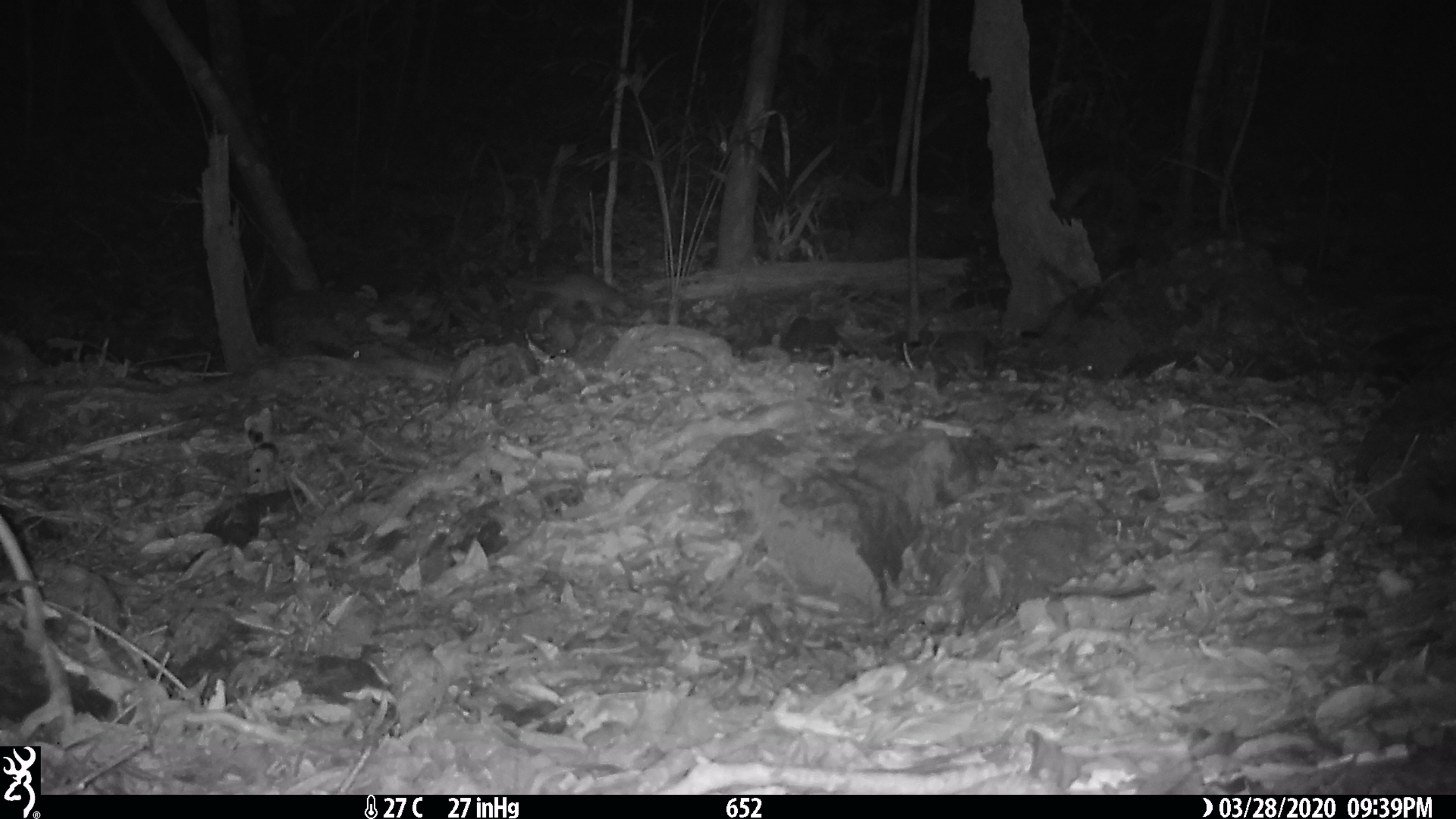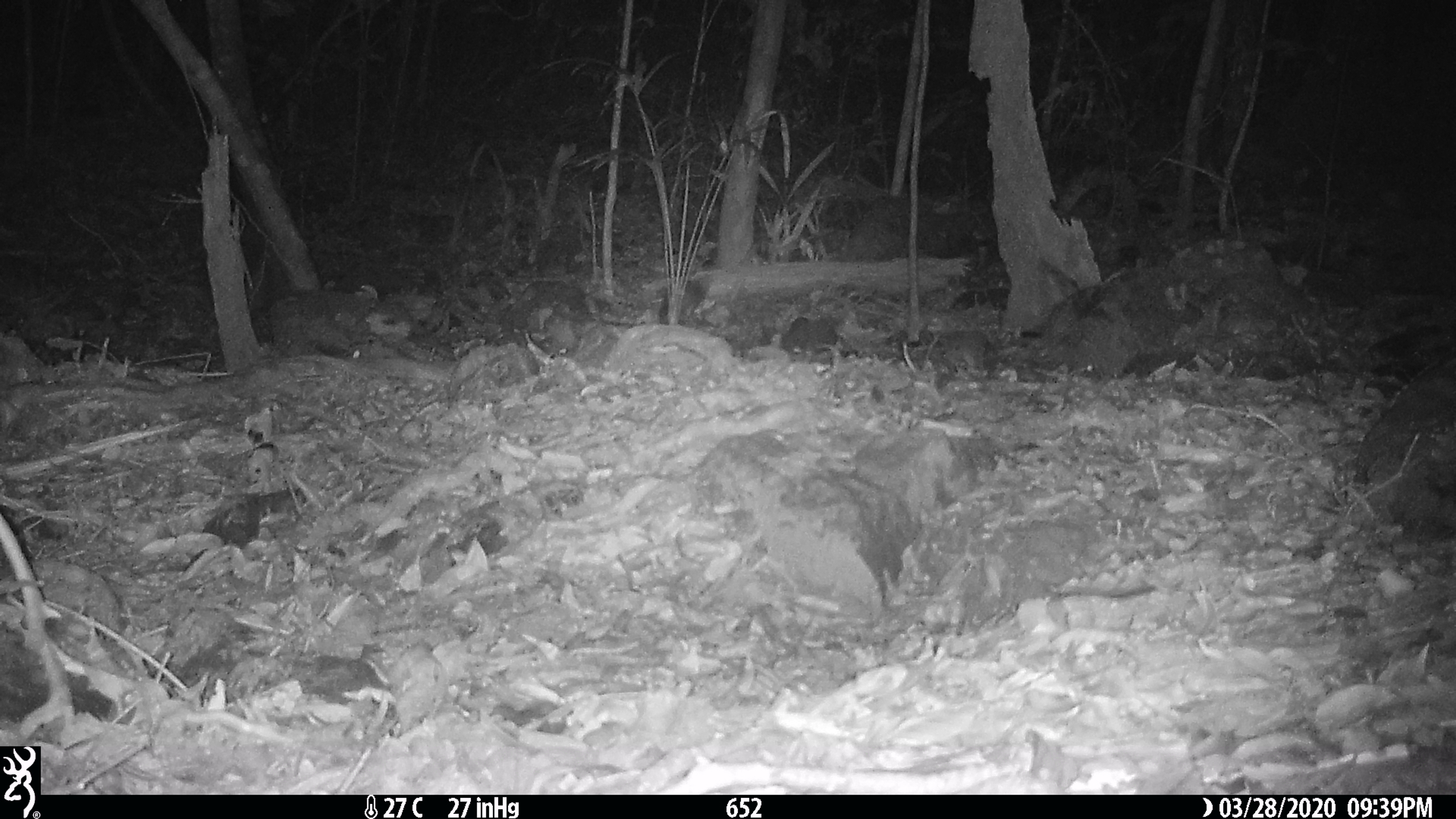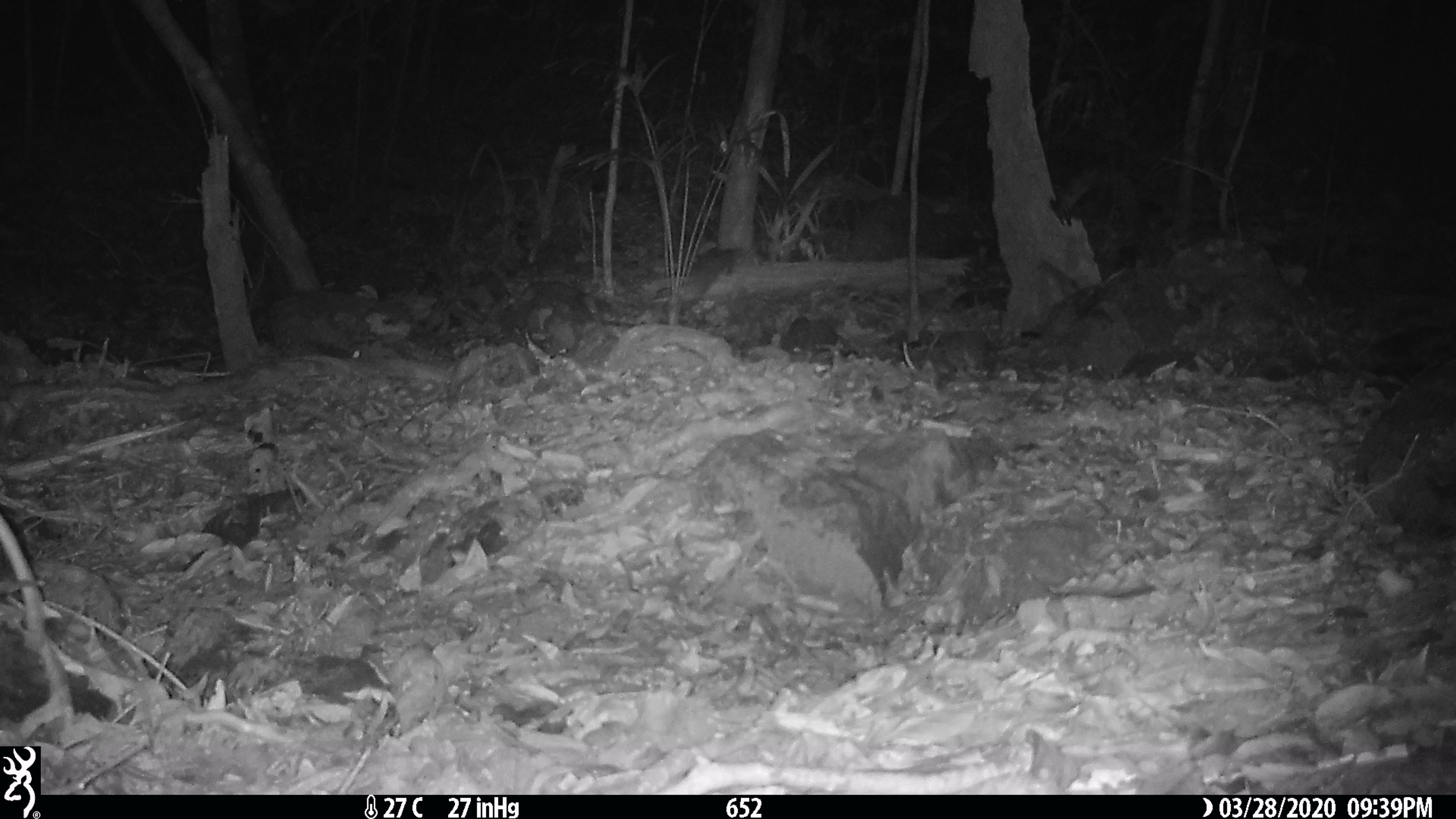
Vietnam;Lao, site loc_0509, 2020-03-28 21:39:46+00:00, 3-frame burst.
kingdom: Animalia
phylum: Chordata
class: Mammalia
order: Carnivora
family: Mustelidae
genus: Melogale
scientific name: Melogale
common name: ferret badger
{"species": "ferret badger (Melogale)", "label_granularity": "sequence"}